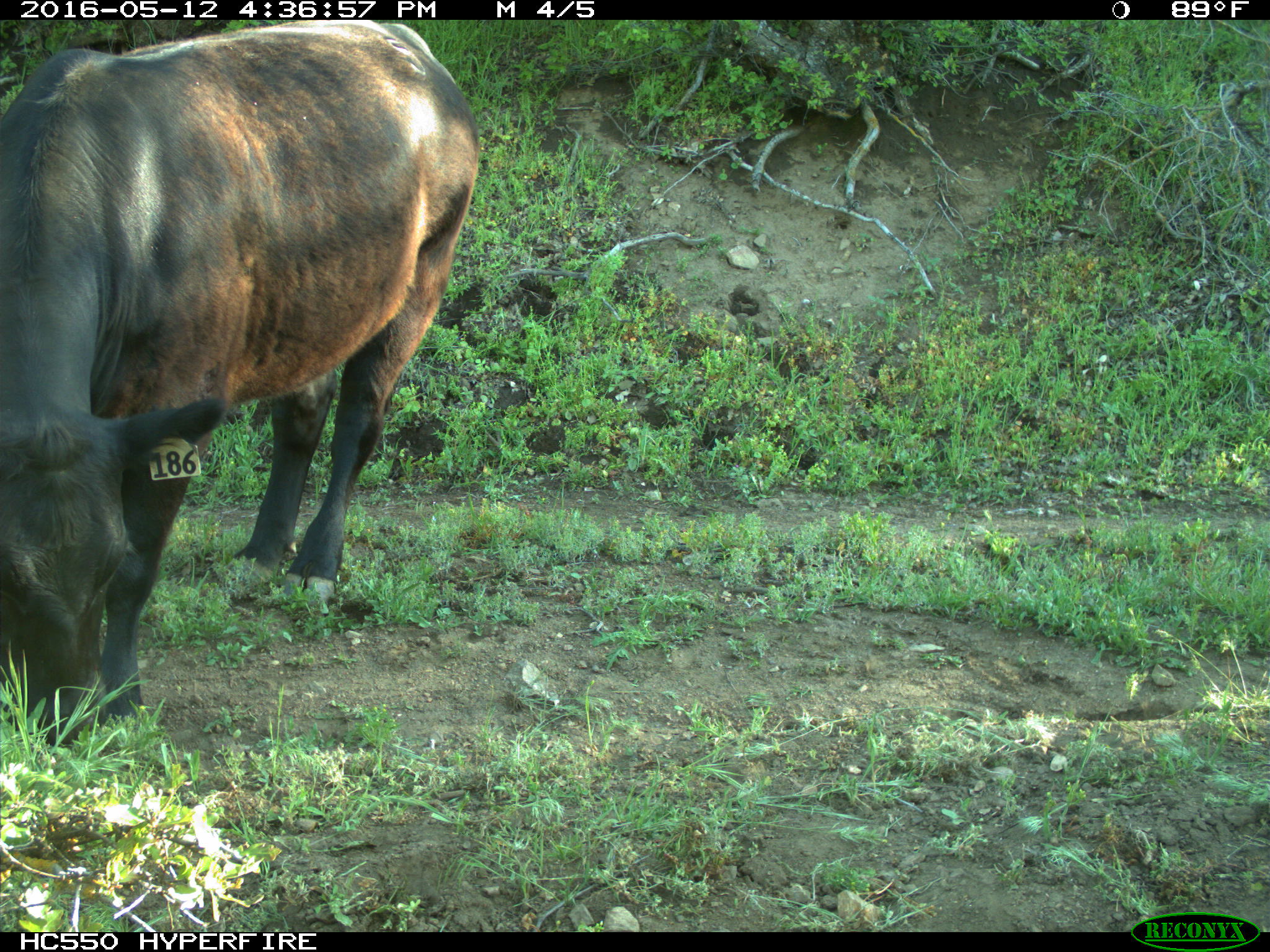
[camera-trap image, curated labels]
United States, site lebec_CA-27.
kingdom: Animalia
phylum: Chordata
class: Mammalia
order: Artiodactyla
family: Bovidae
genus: Bos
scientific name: Bos taurus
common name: domestic cow